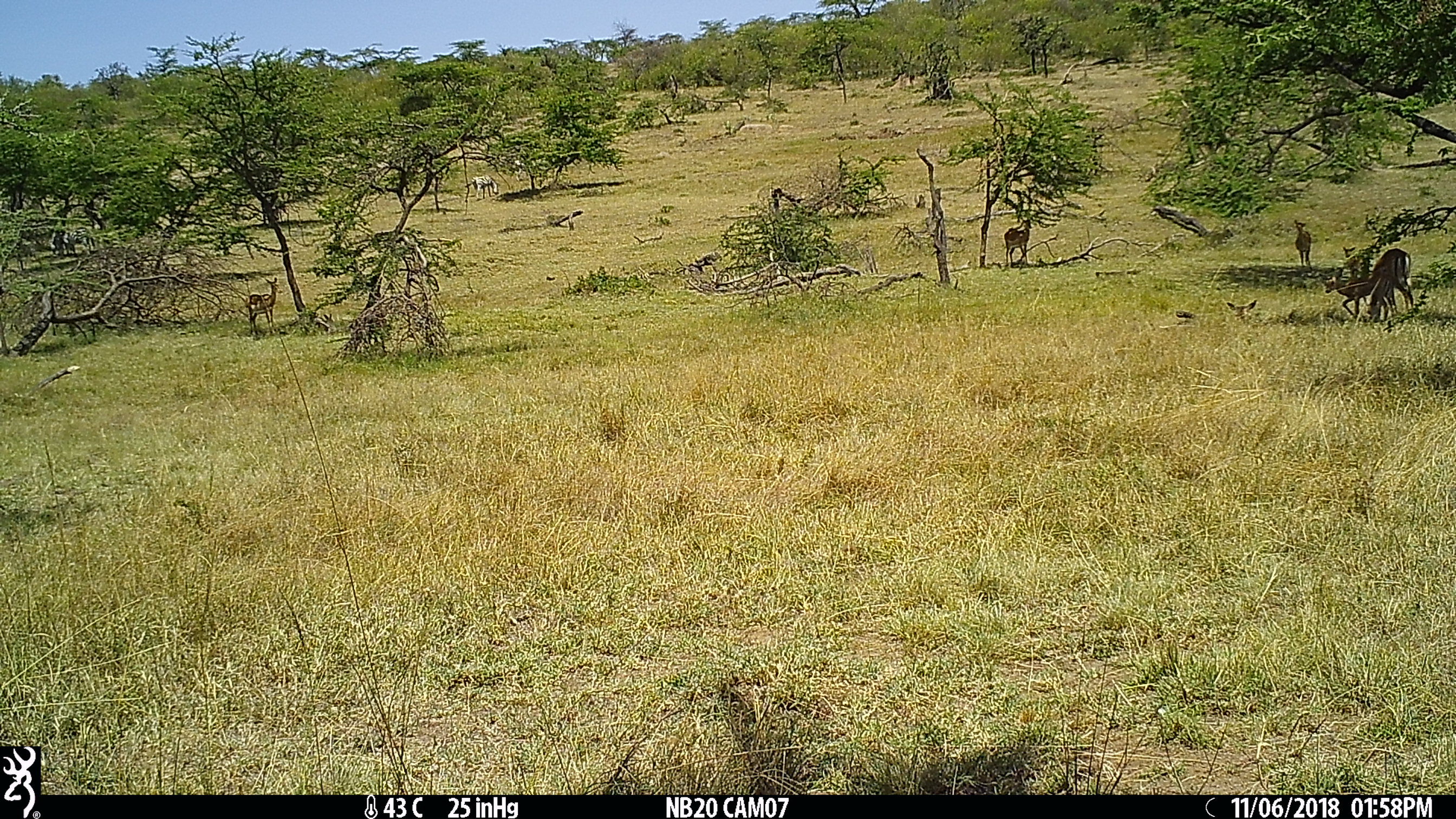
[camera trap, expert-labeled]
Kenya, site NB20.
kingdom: Animalia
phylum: Chordata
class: Mammalia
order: Perissodactyla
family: Equidae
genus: Equus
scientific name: Equus quagga burchellii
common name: burchell's zebra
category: zebra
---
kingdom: Animalia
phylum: Chordata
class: Mammalia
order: Artiodactyla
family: Bovidae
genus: Aepyceros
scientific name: Aepyceros melampus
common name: impala